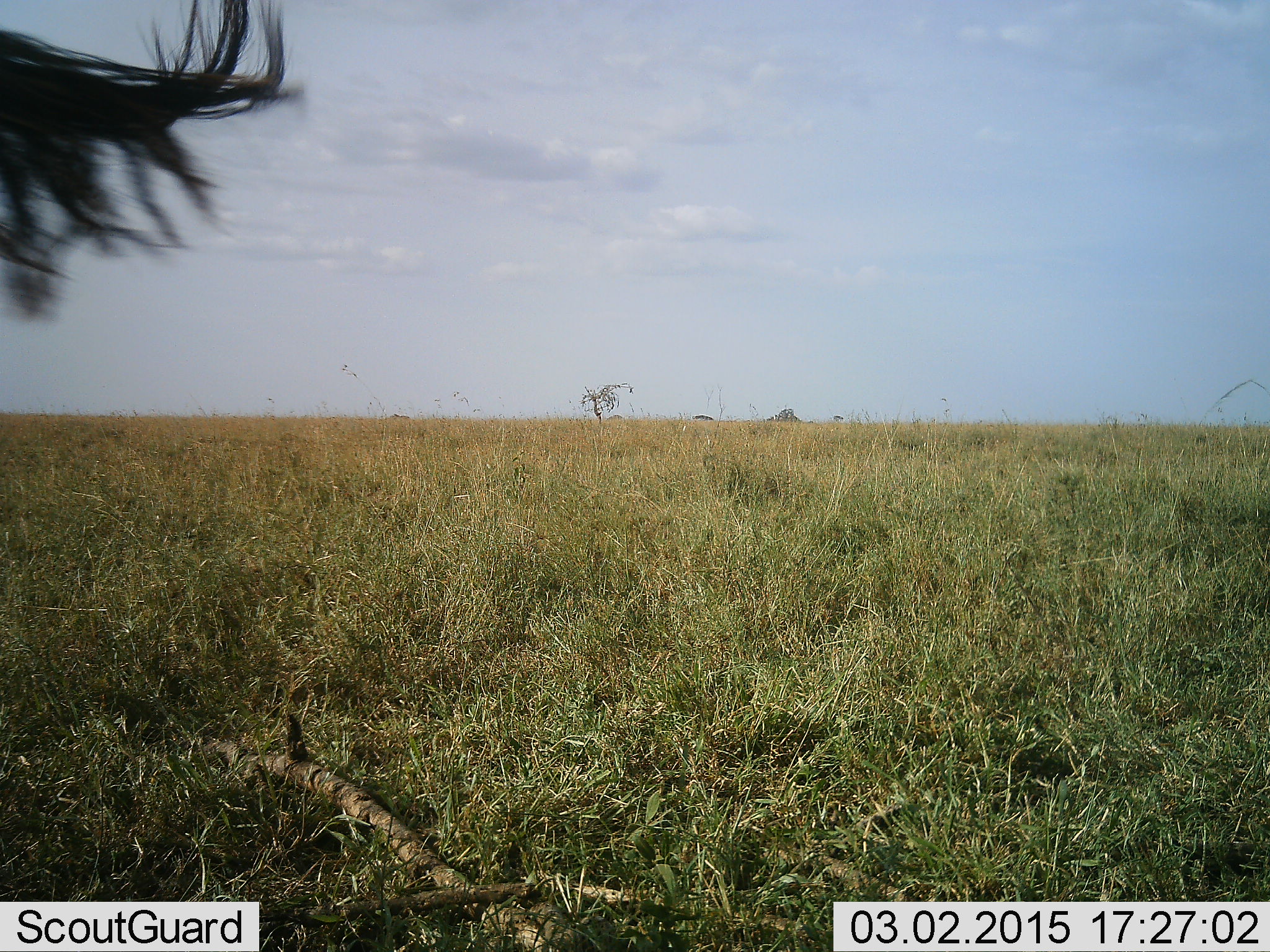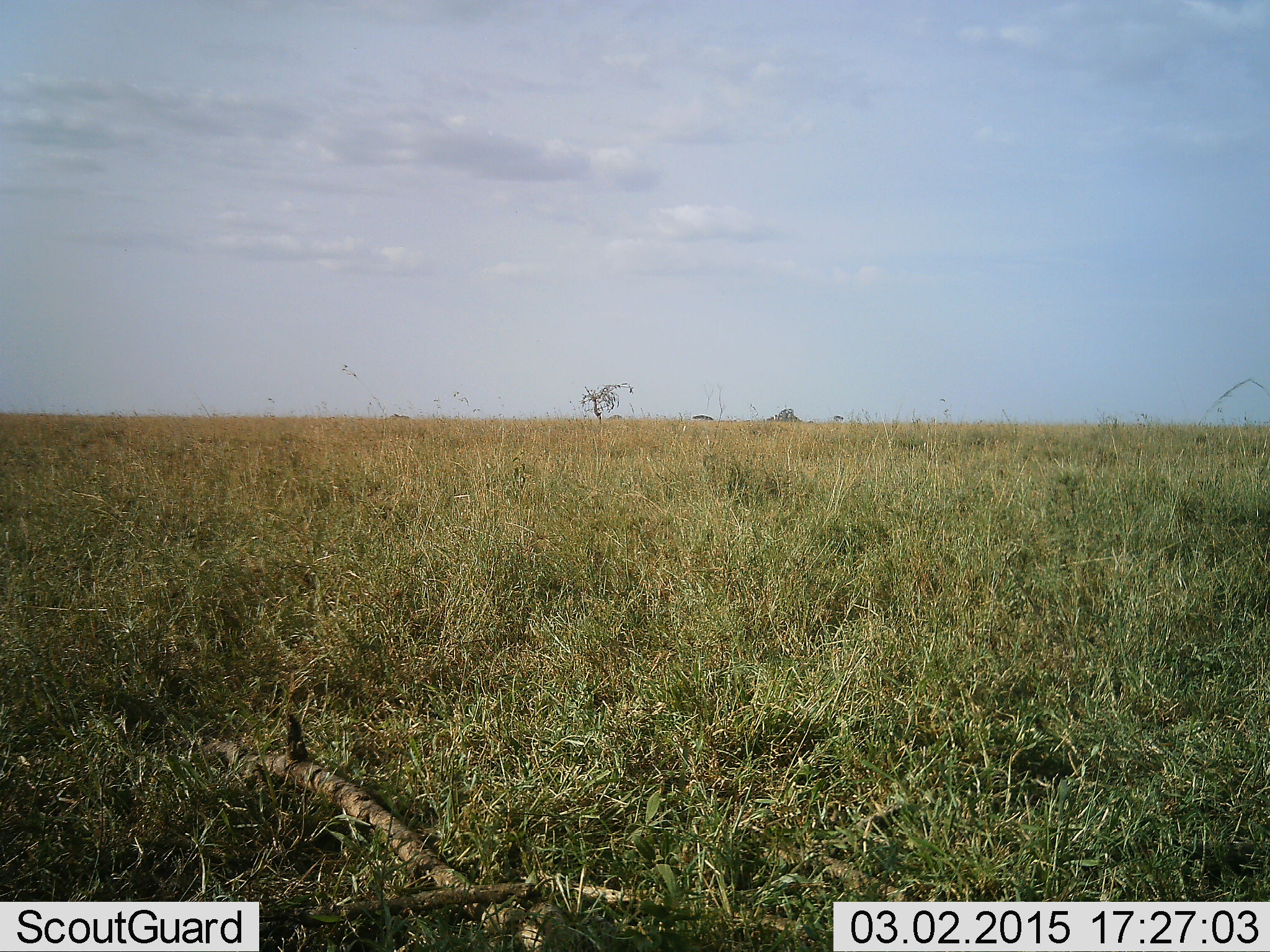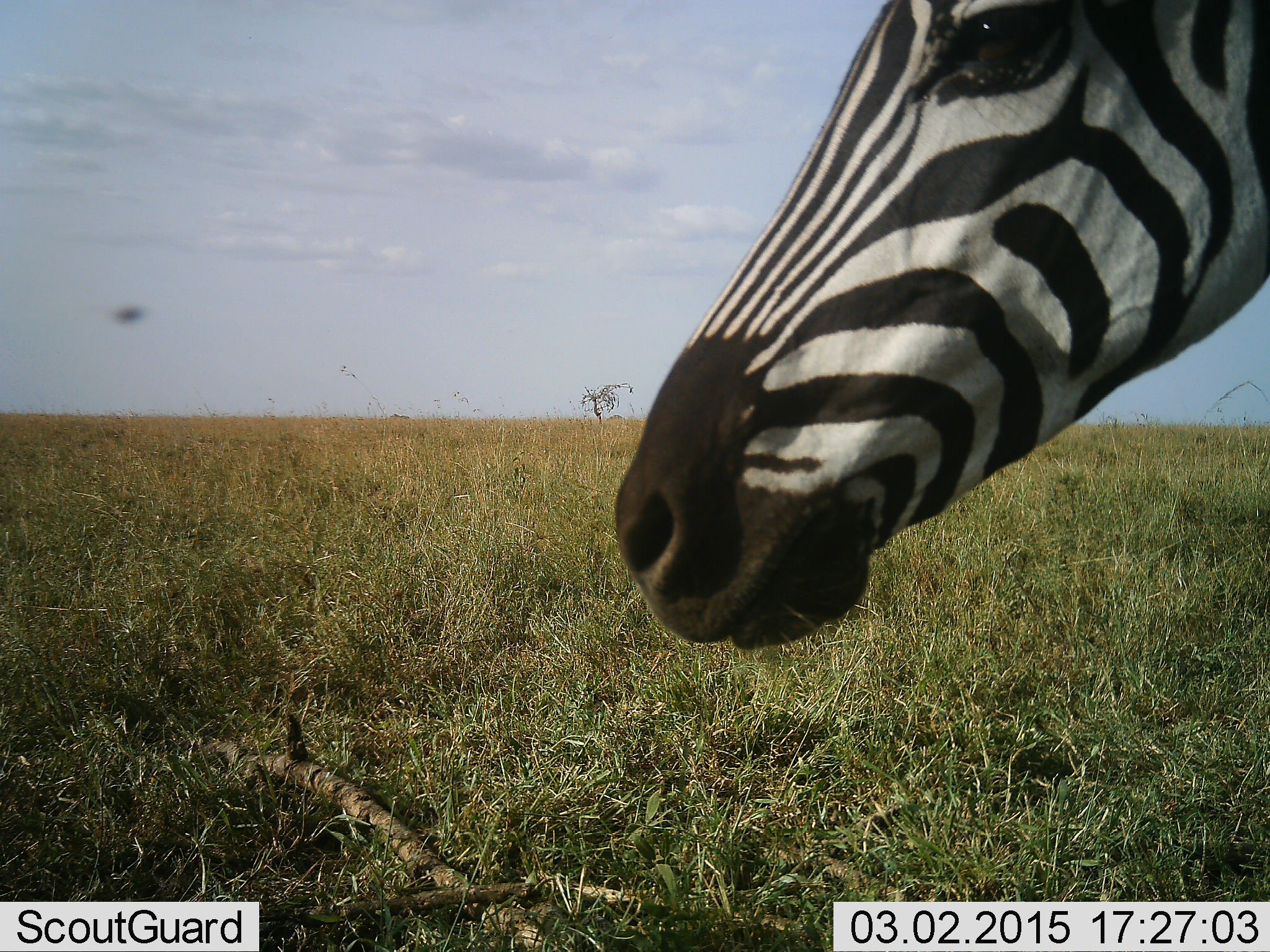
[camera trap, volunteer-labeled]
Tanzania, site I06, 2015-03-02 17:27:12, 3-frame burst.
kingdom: Animalia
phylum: Chordata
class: Mammalia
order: Perissodactyla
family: Equidae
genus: Equus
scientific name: Equus quagga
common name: plains zebra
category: zebra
Zebra (plains zebra) (Equus quagga), count 2. Behavior (volunteer vote fractions): standing 17%, resting 8%, moving 67%, interacting 8%. Young present (vote fraction): 0%. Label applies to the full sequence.